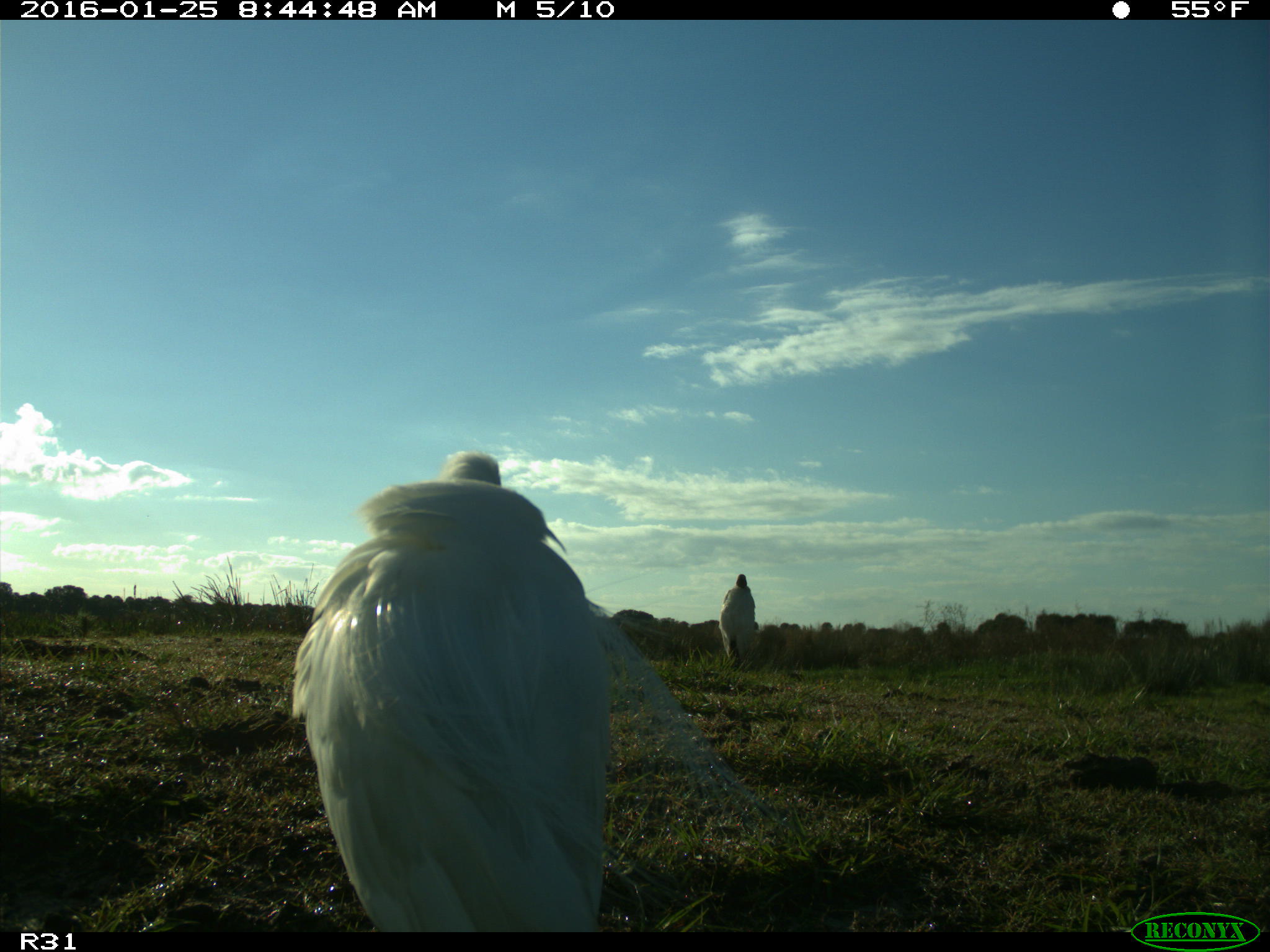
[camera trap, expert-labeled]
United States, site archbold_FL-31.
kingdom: Animalia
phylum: Chordata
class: Aves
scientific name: Aves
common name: birds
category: unidentified bird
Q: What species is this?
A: Unidentified bird (birds) (Aves).